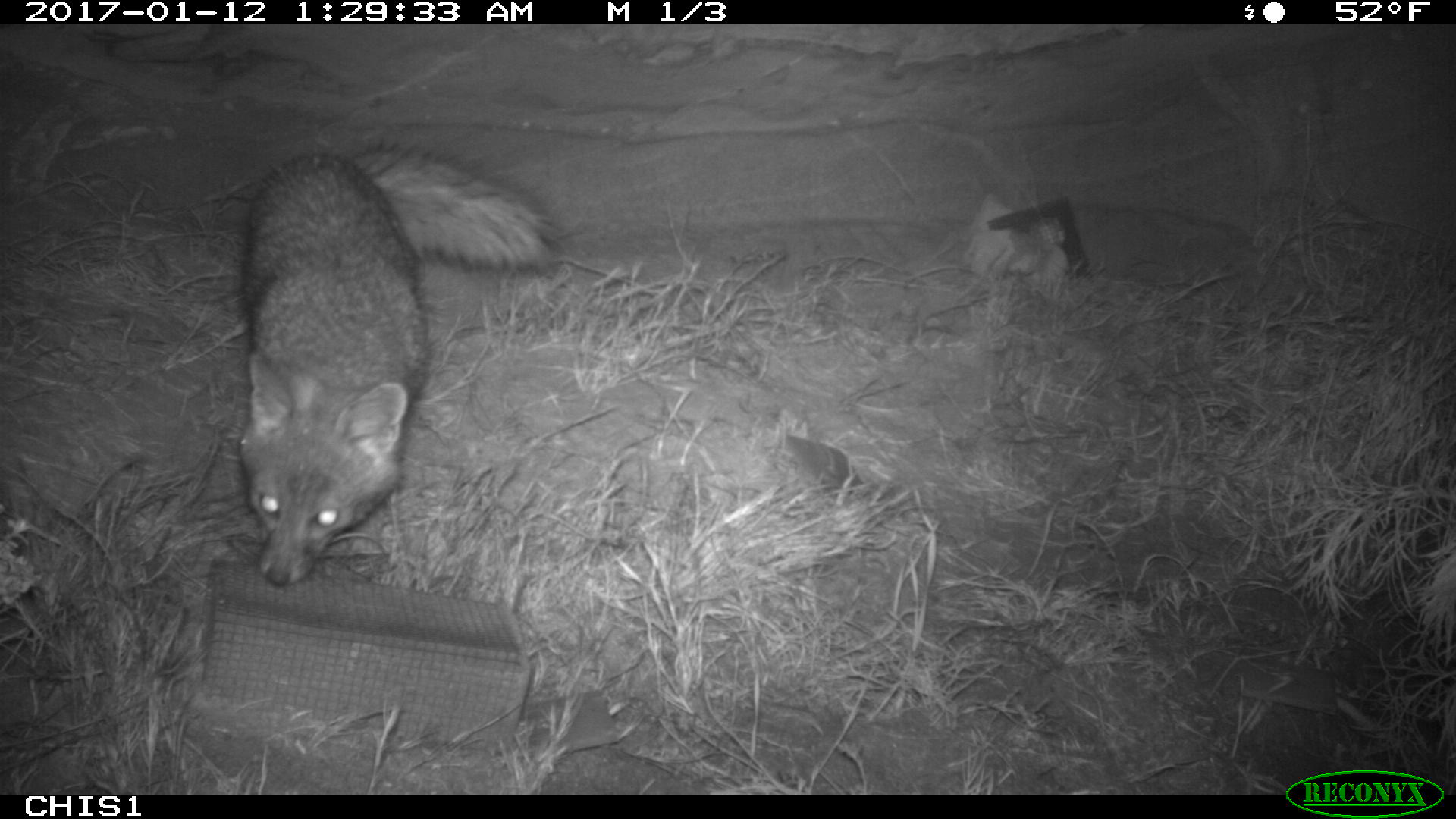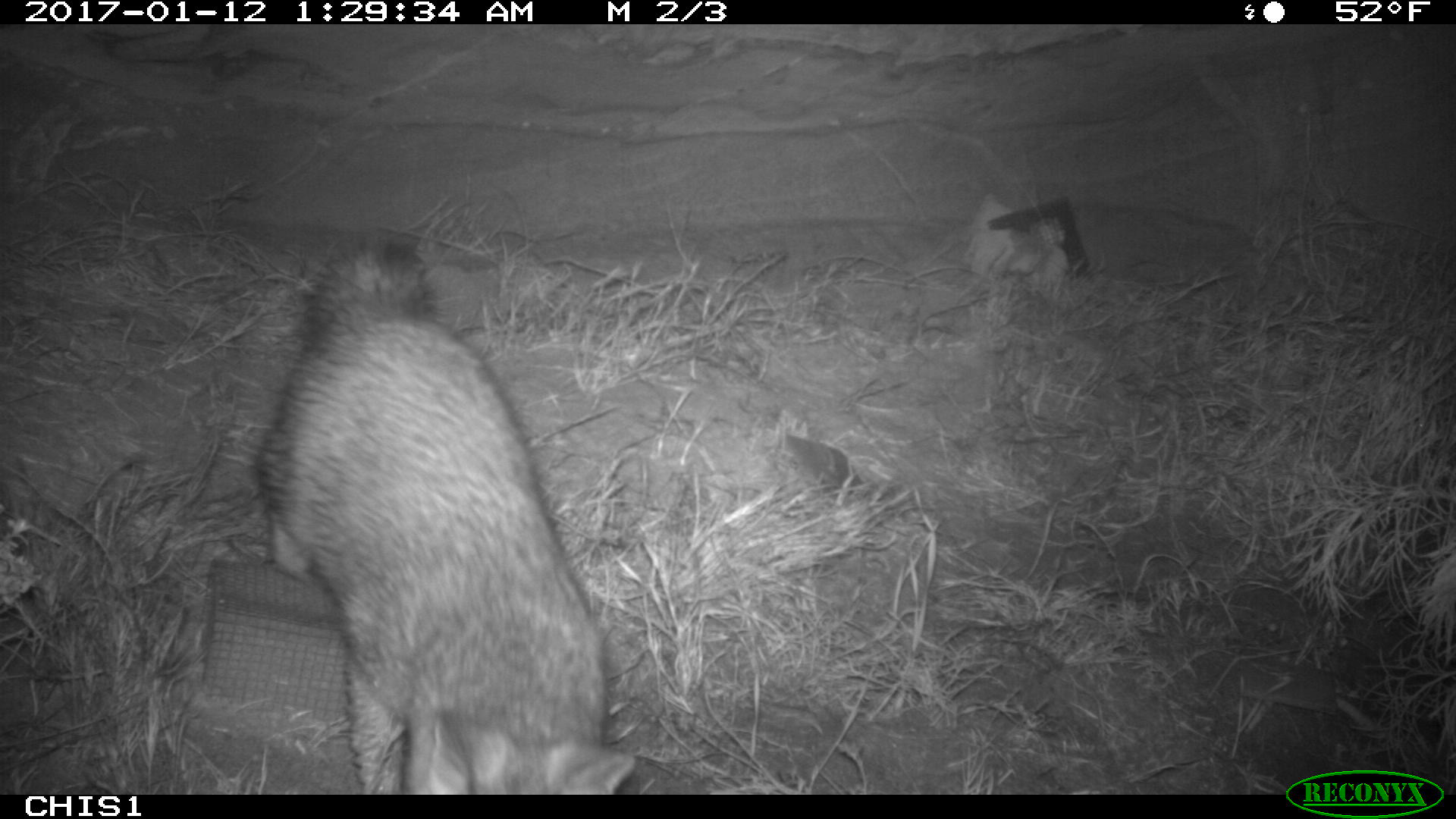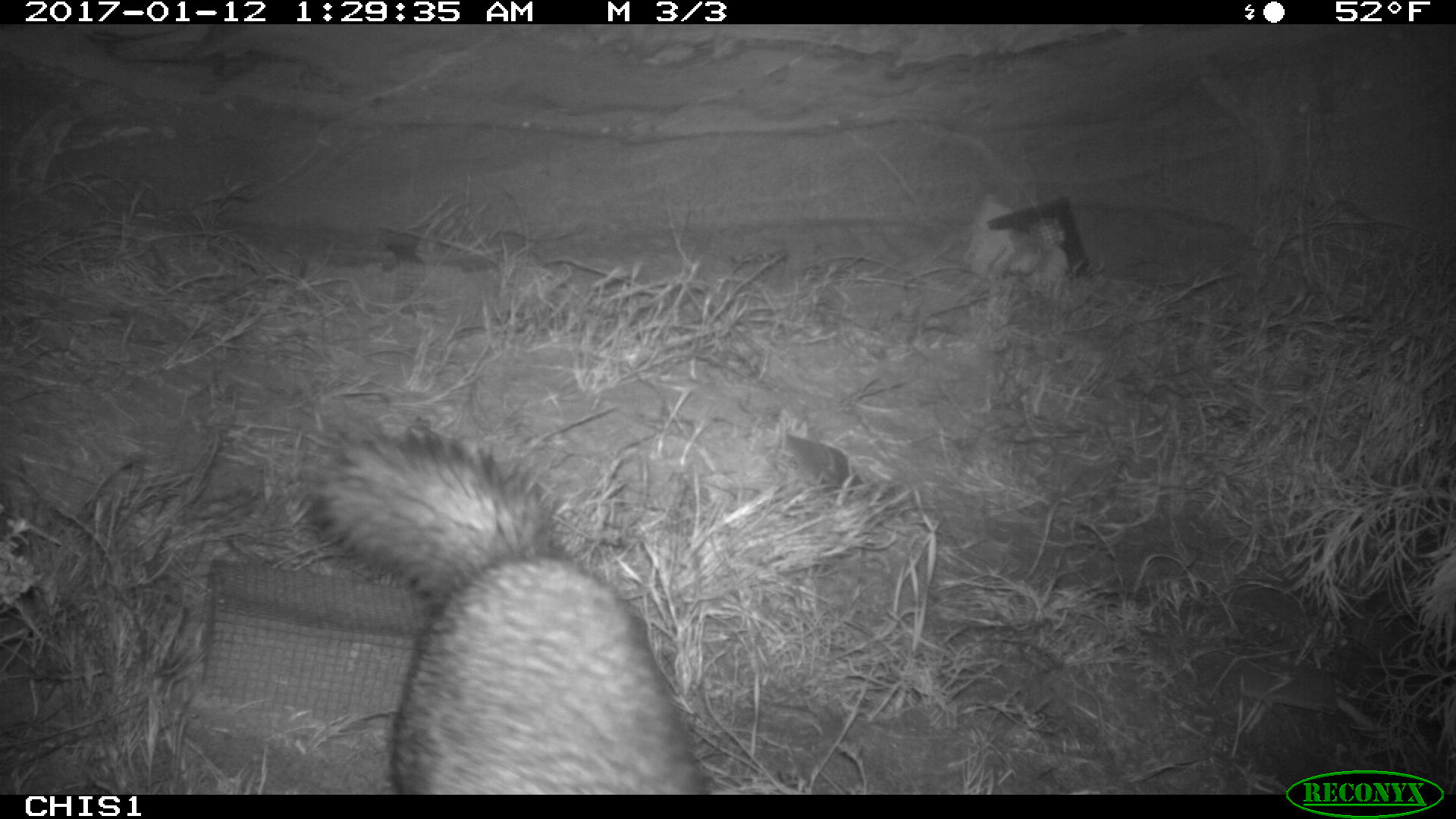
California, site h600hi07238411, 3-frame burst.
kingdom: Animalia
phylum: Chordata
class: Mammalia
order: Carnivora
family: Canidae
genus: Urocyon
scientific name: Urocyon littoralis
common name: island fox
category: fox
Fox (island fox) (Urocyon littoralis).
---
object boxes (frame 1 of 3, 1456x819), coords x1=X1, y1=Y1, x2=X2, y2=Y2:
fox: x1=236, y1=141, x2=557, y2=582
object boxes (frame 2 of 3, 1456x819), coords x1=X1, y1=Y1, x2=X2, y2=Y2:
fox: x1=254, y1=240, x2=635, y2=795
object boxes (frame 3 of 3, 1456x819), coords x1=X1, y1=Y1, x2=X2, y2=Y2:
fox: x1=305, y1=424, x2=708, y2=792